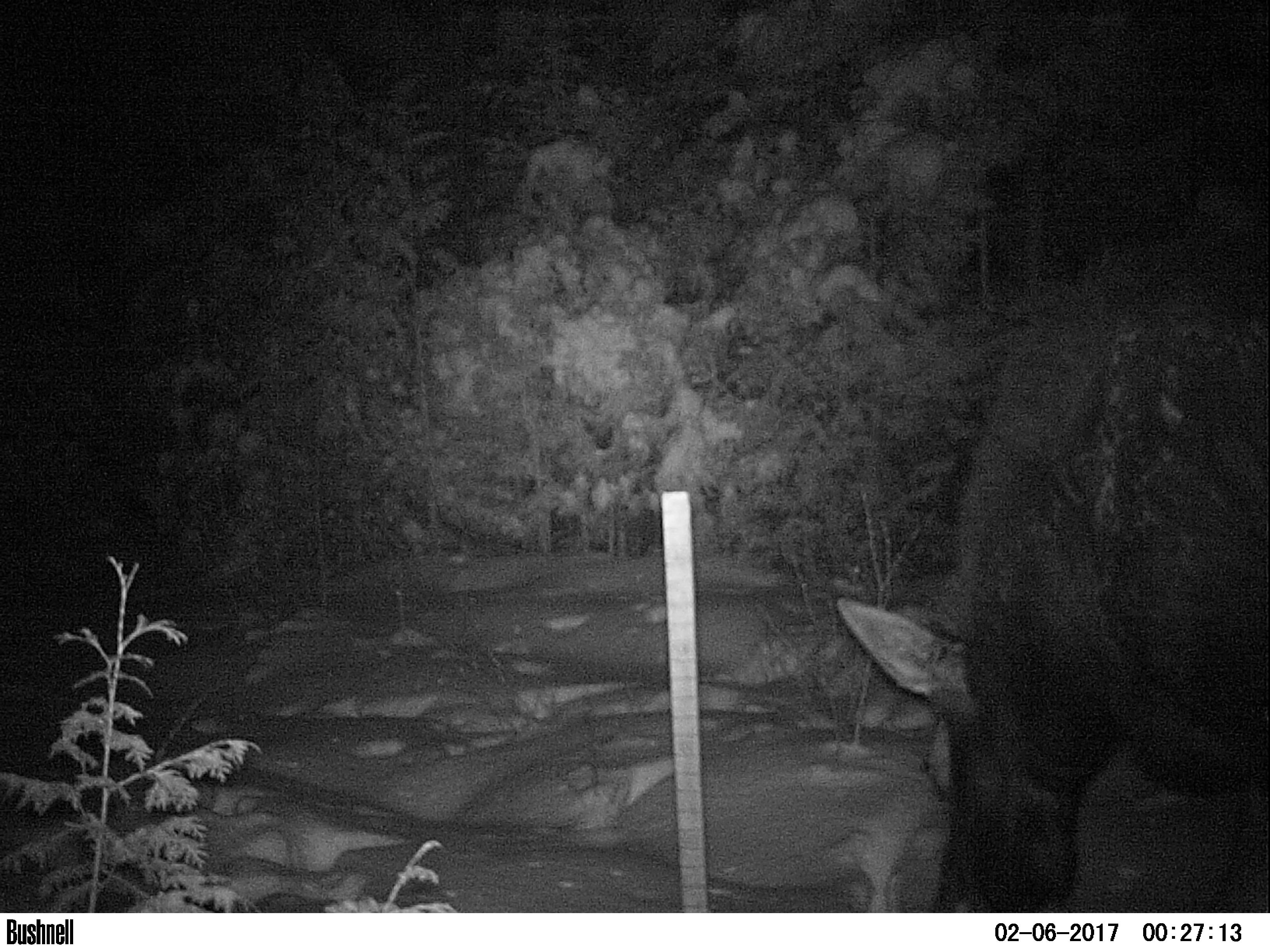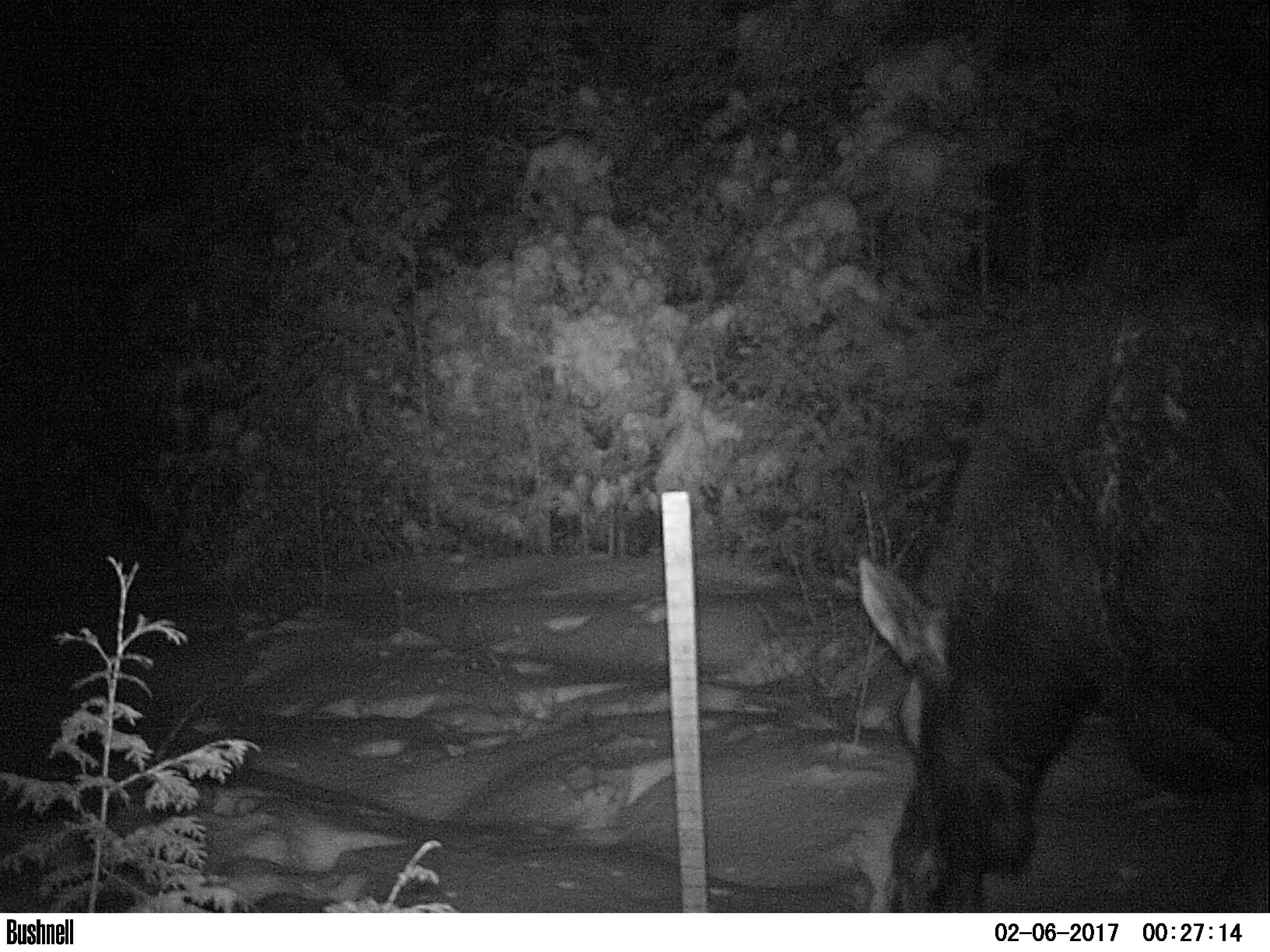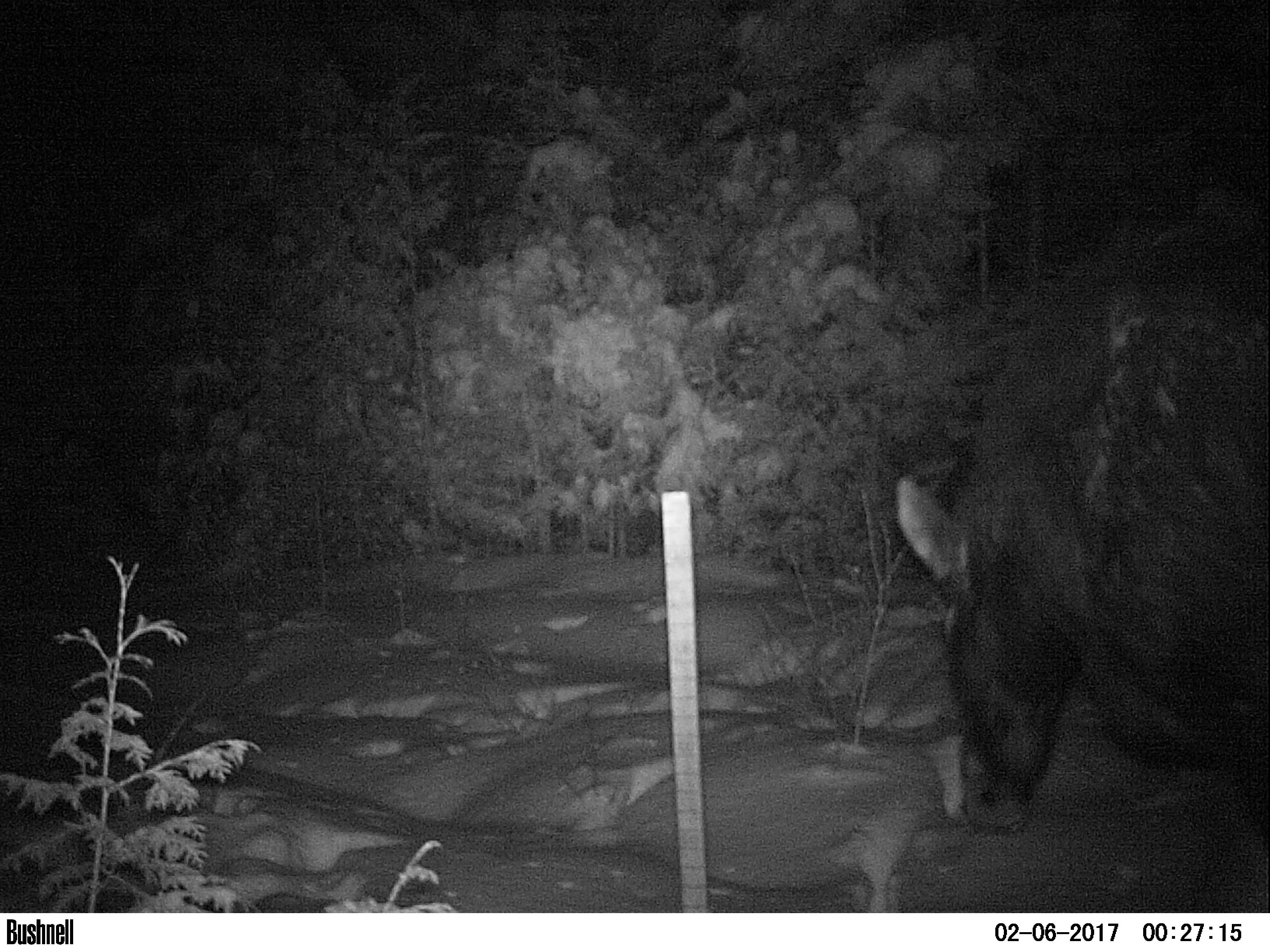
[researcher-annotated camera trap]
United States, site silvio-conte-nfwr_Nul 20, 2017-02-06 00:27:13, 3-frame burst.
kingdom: Animalia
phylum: Chordata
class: Mammalia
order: Artiodactyla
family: Cervidae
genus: Alces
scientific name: Alces alces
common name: moose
Moose (Alces alces).